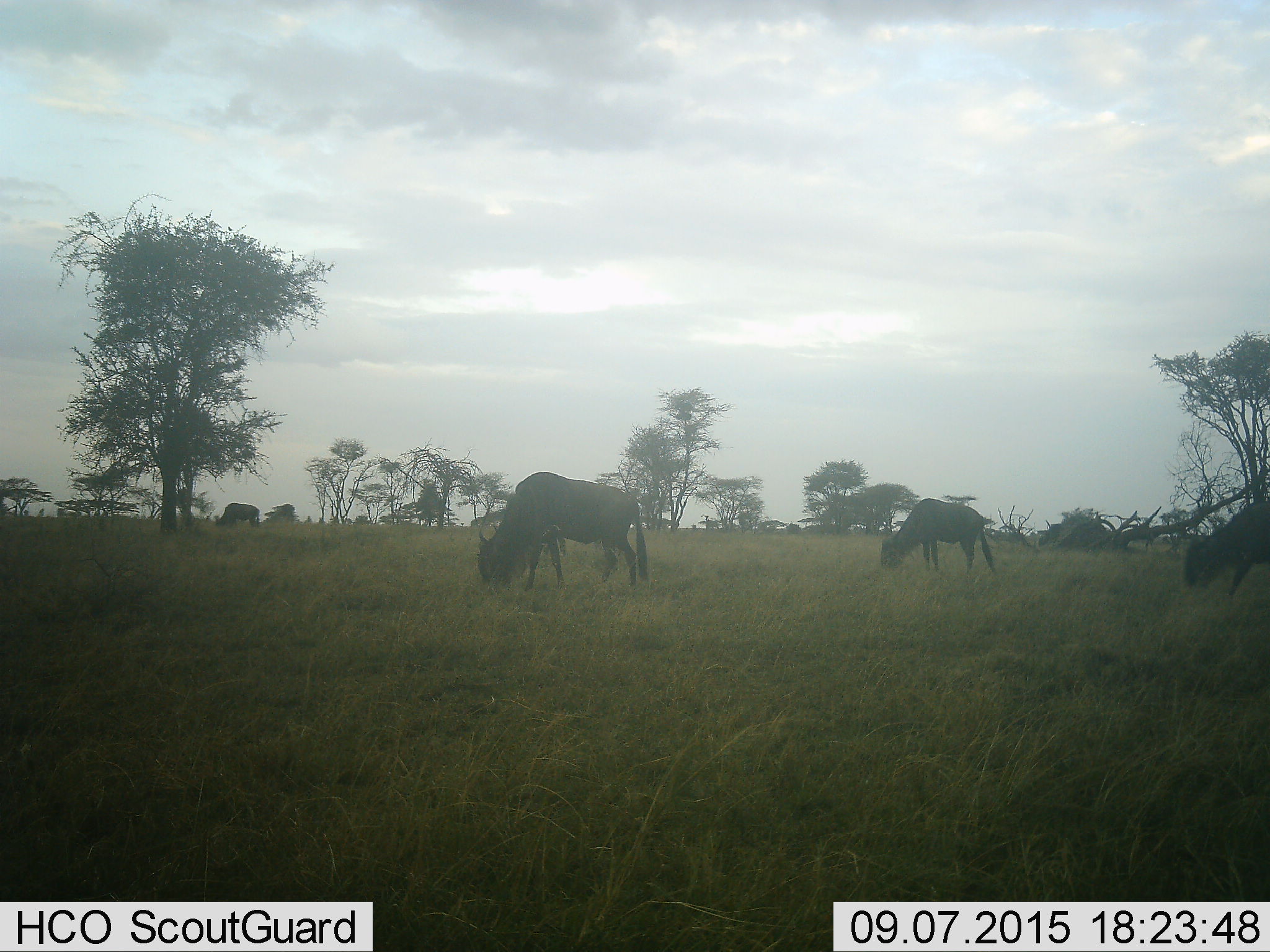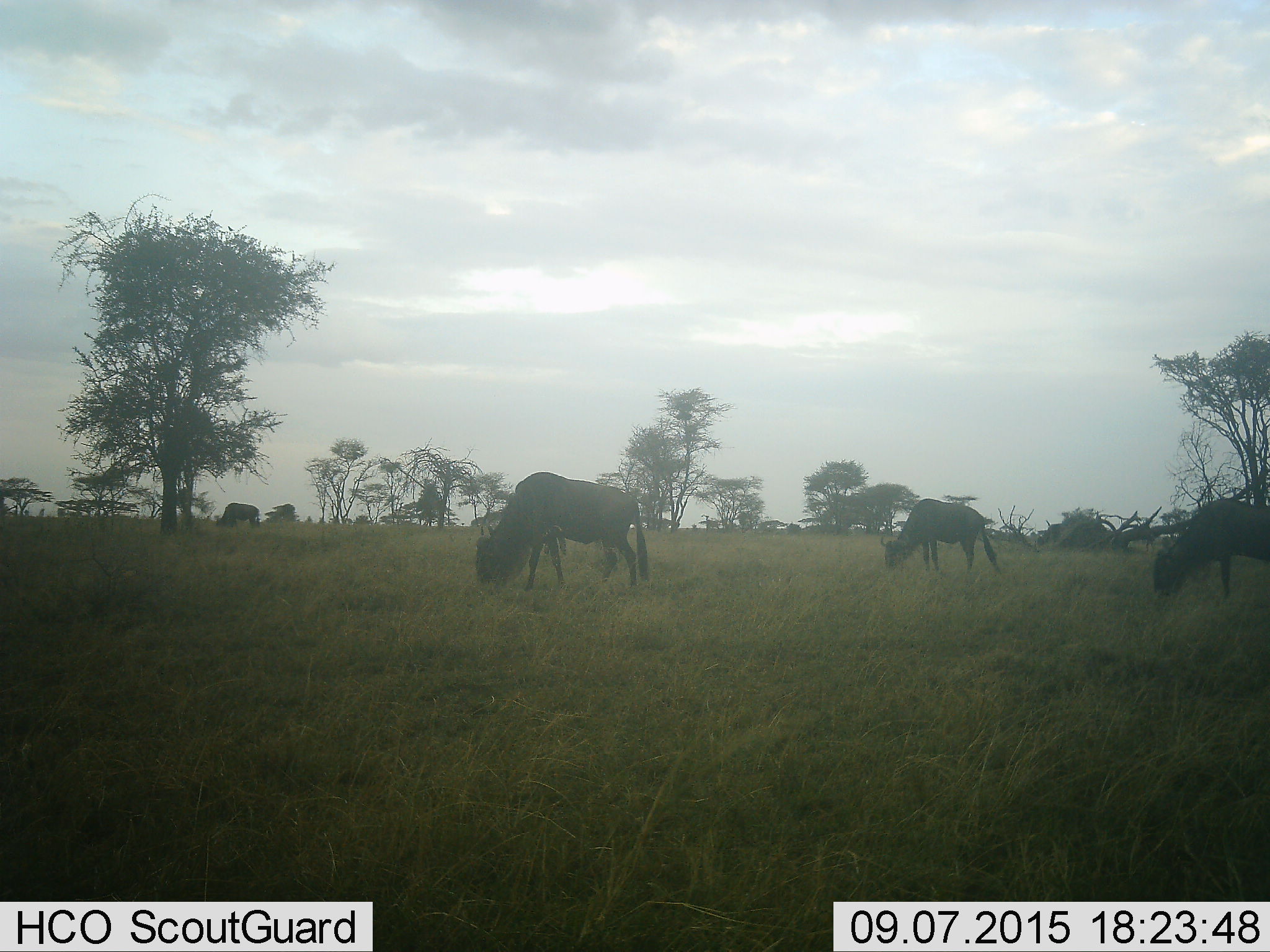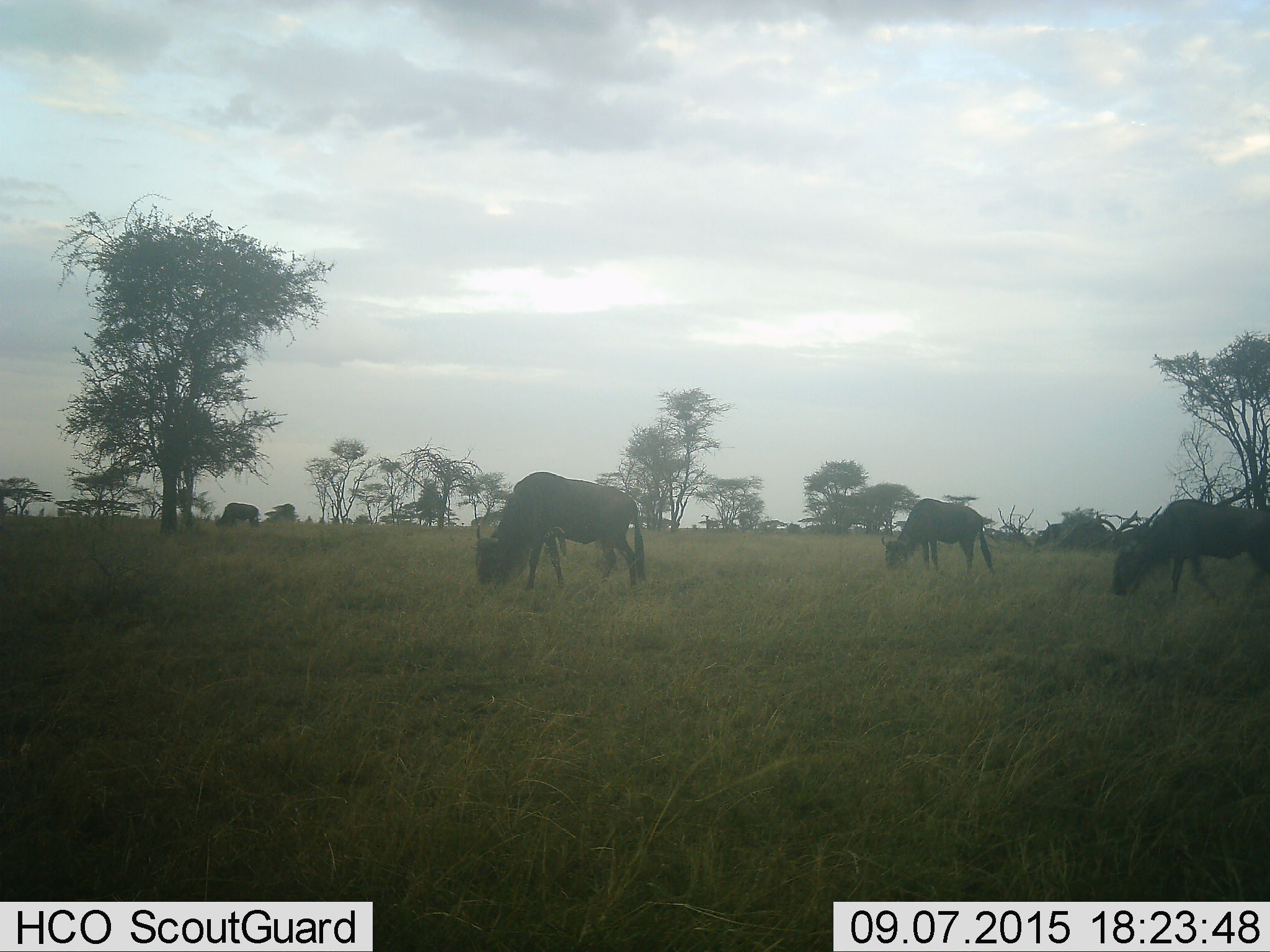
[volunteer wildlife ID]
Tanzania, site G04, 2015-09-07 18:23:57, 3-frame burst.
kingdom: Animalia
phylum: Chordata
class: Mammalia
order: Artiodactyla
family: Bovidae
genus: Connochaetes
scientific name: Connochaetes taurinus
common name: blue wildebeest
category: wildebeest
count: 4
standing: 44%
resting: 0%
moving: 39%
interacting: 0%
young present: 6%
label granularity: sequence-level